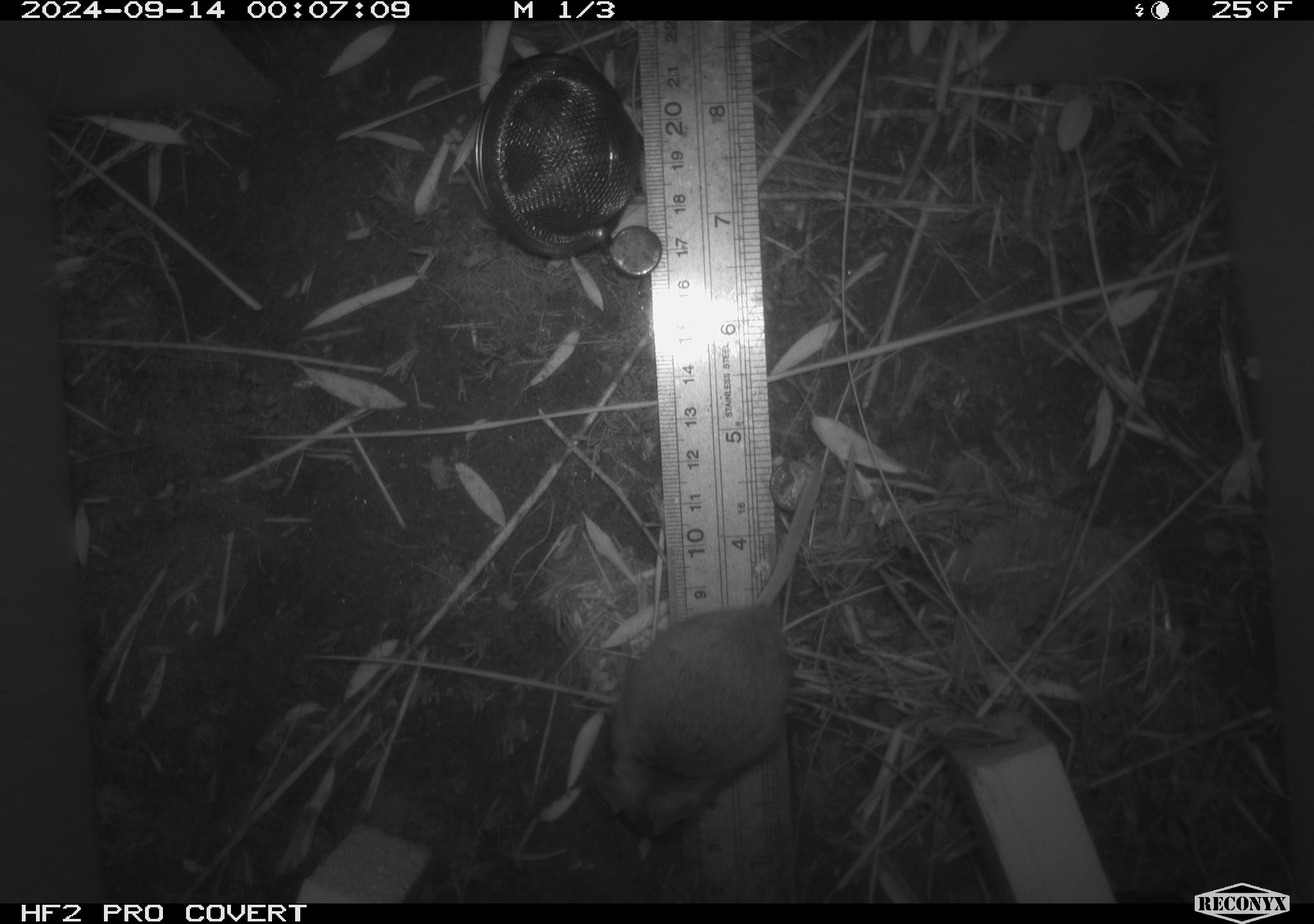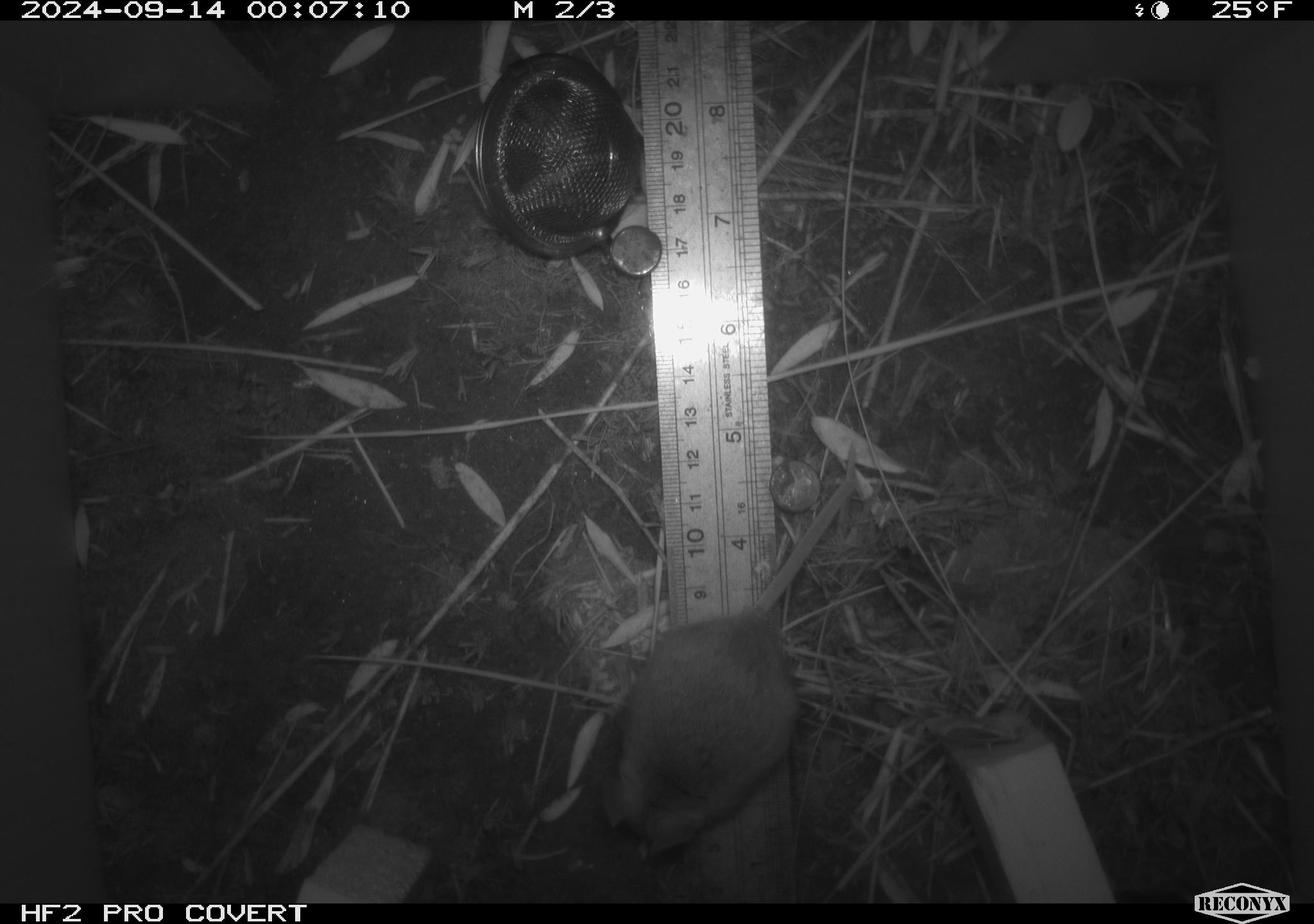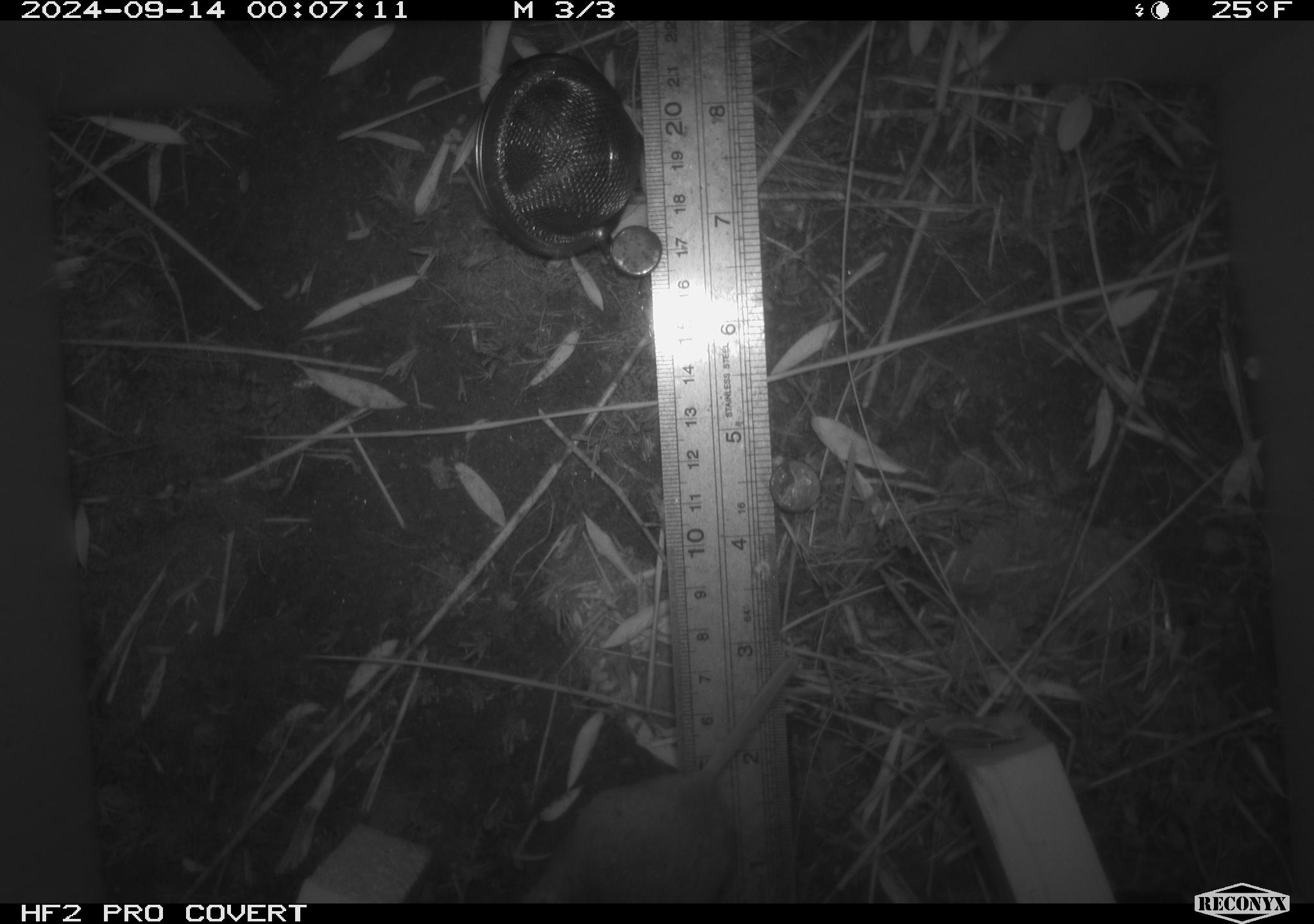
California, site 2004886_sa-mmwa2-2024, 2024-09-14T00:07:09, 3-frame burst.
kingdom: Animalia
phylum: Chordata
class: Mammalia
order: Rodentia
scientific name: Rodentia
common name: mouse species